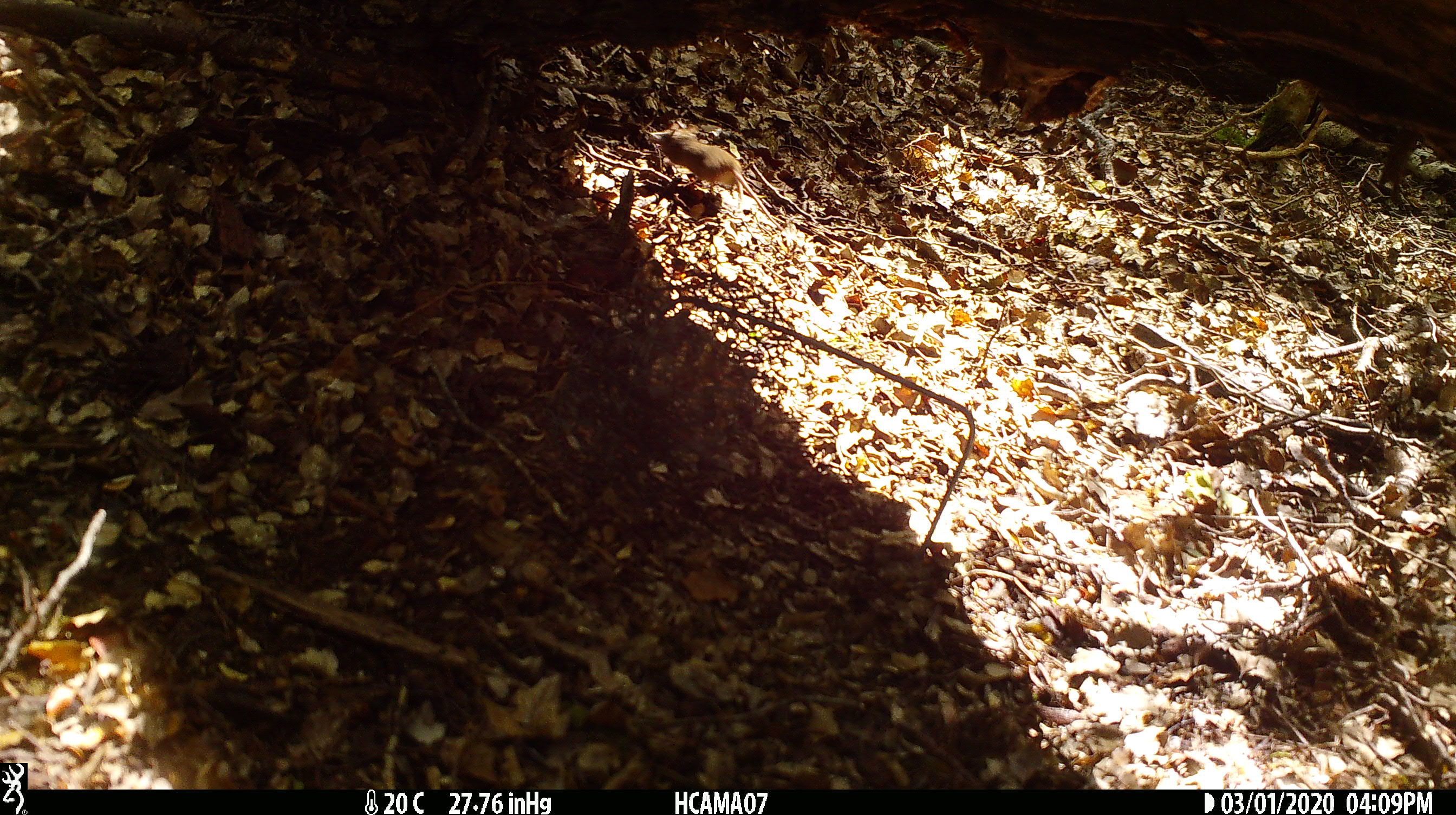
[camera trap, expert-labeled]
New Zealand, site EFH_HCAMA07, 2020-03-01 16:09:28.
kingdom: Animalia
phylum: Chordata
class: Mammalia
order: Rodentia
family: Muridae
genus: Mus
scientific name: Mus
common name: mouse